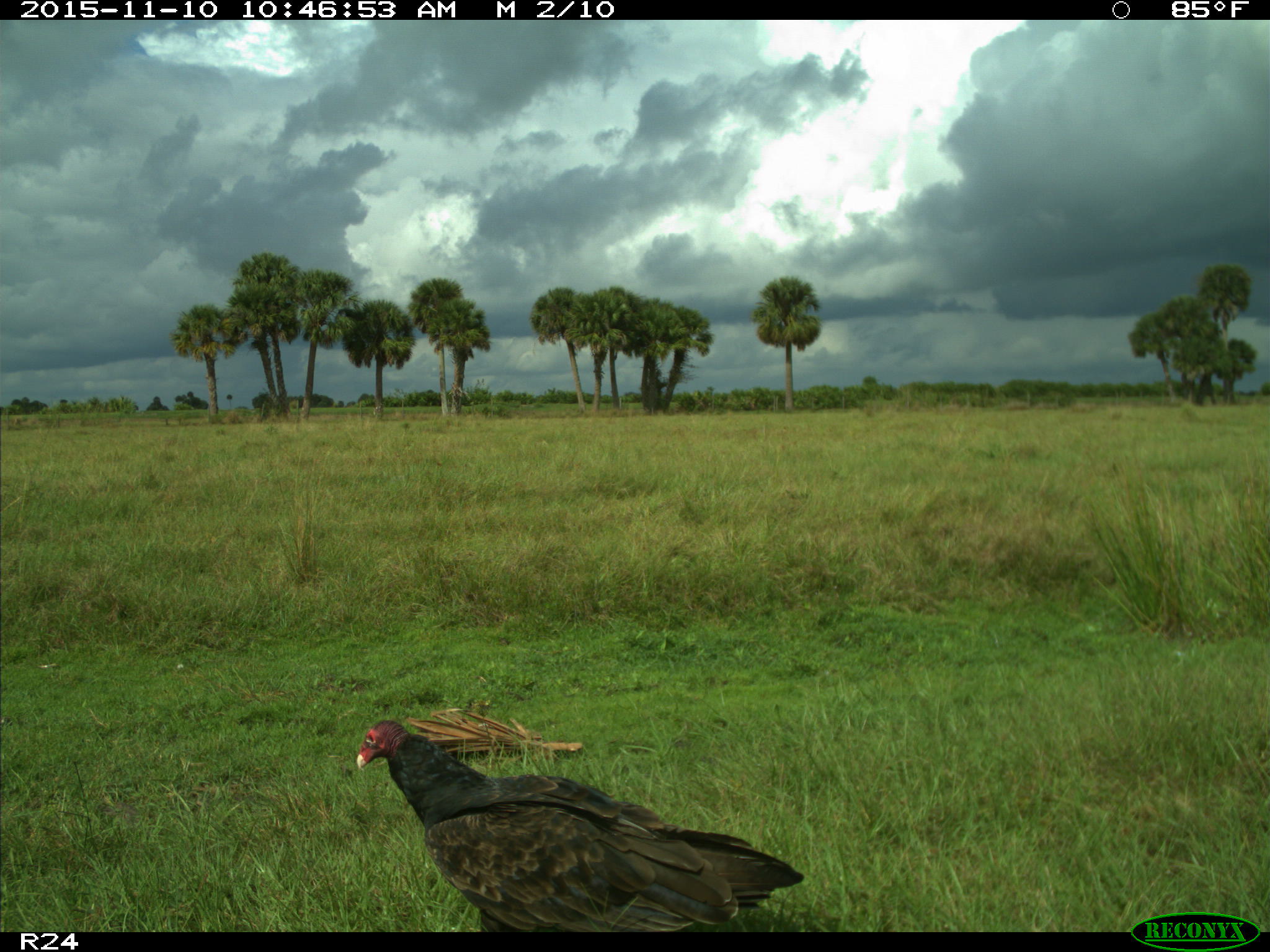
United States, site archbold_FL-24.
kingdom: Animalia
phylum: Chordata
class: Aves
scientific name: Aves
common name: birds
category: unidentified bird